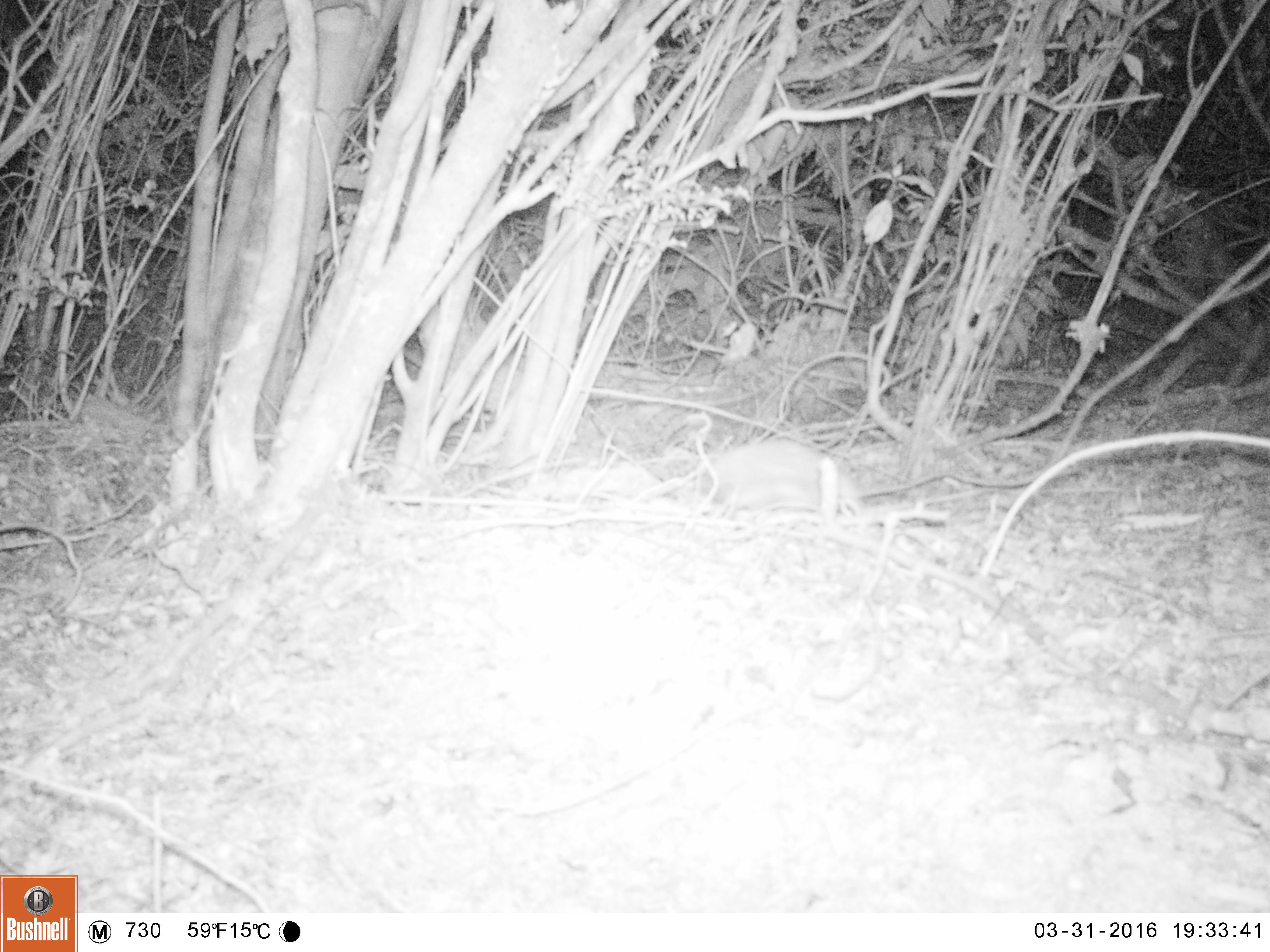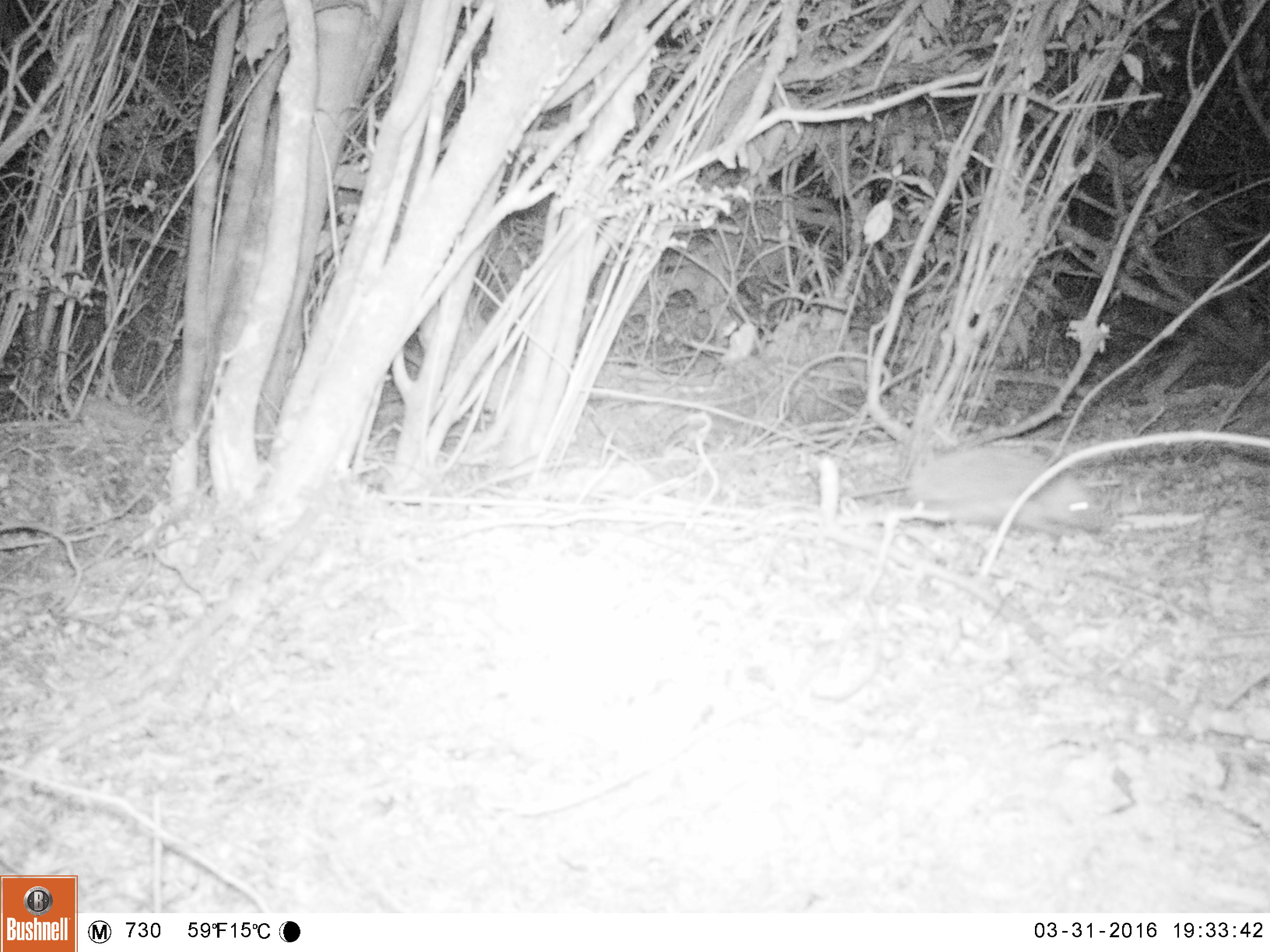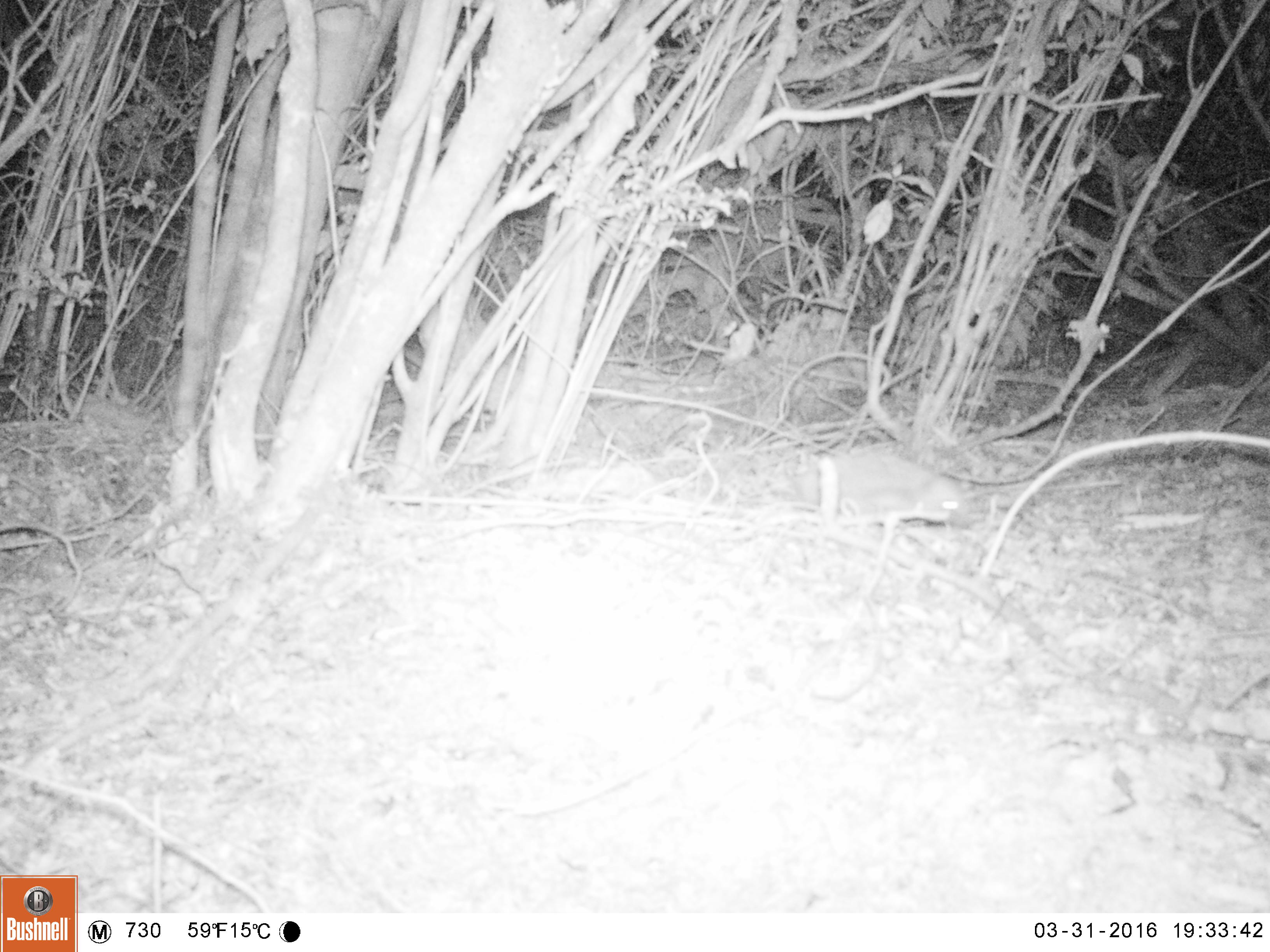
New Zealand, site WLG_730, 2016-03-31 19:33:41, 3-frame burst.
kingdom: Animalia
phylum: Chordata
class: Mammalia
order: Eulipotyphla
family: Erinaceidae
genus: Erinaceus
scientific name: Erinaceus europaeus europaeus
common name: european hedgehog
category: hedgehog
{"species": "hedgehog (european hedgehog) (Erinaceus europaeus europaeus)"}